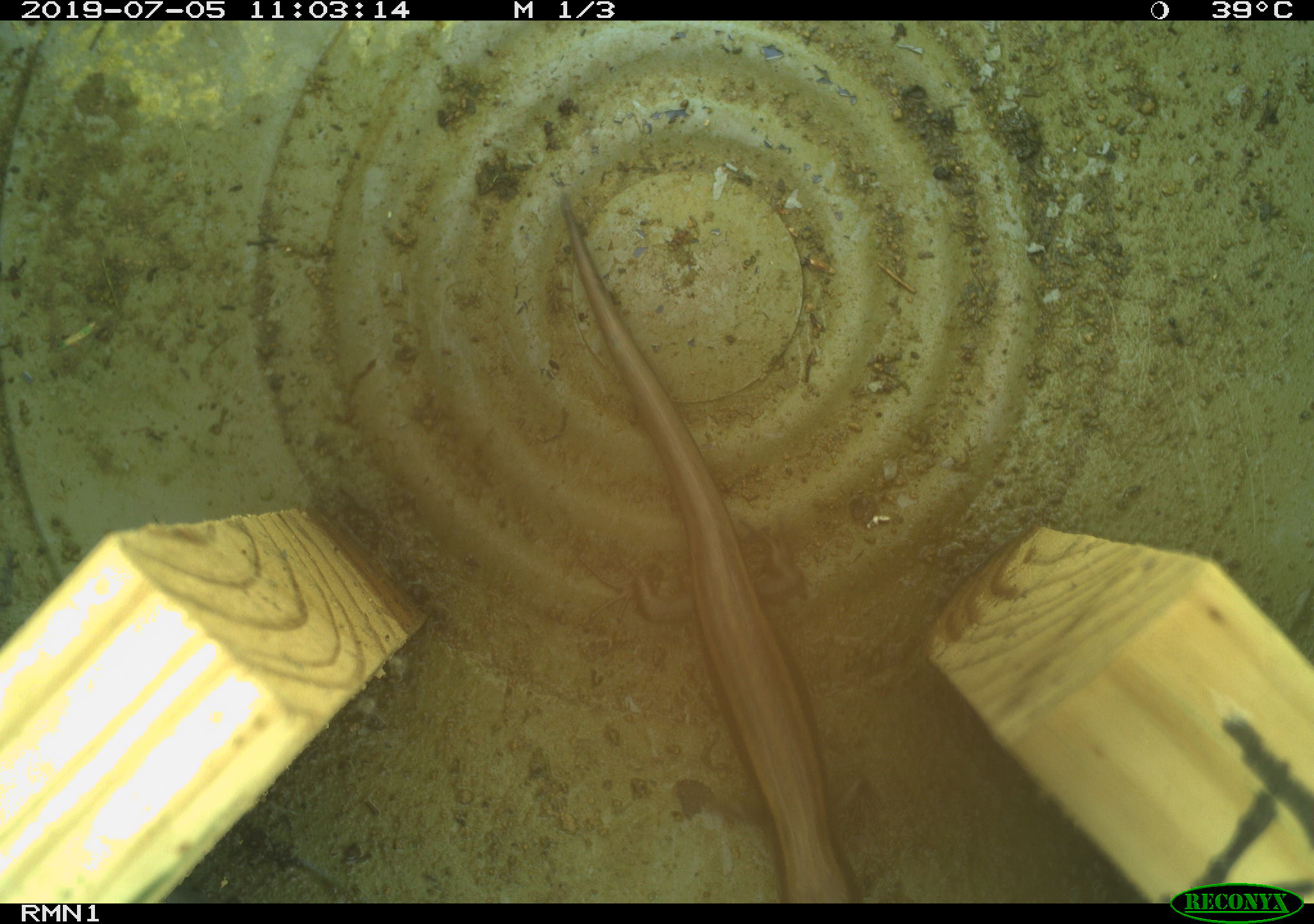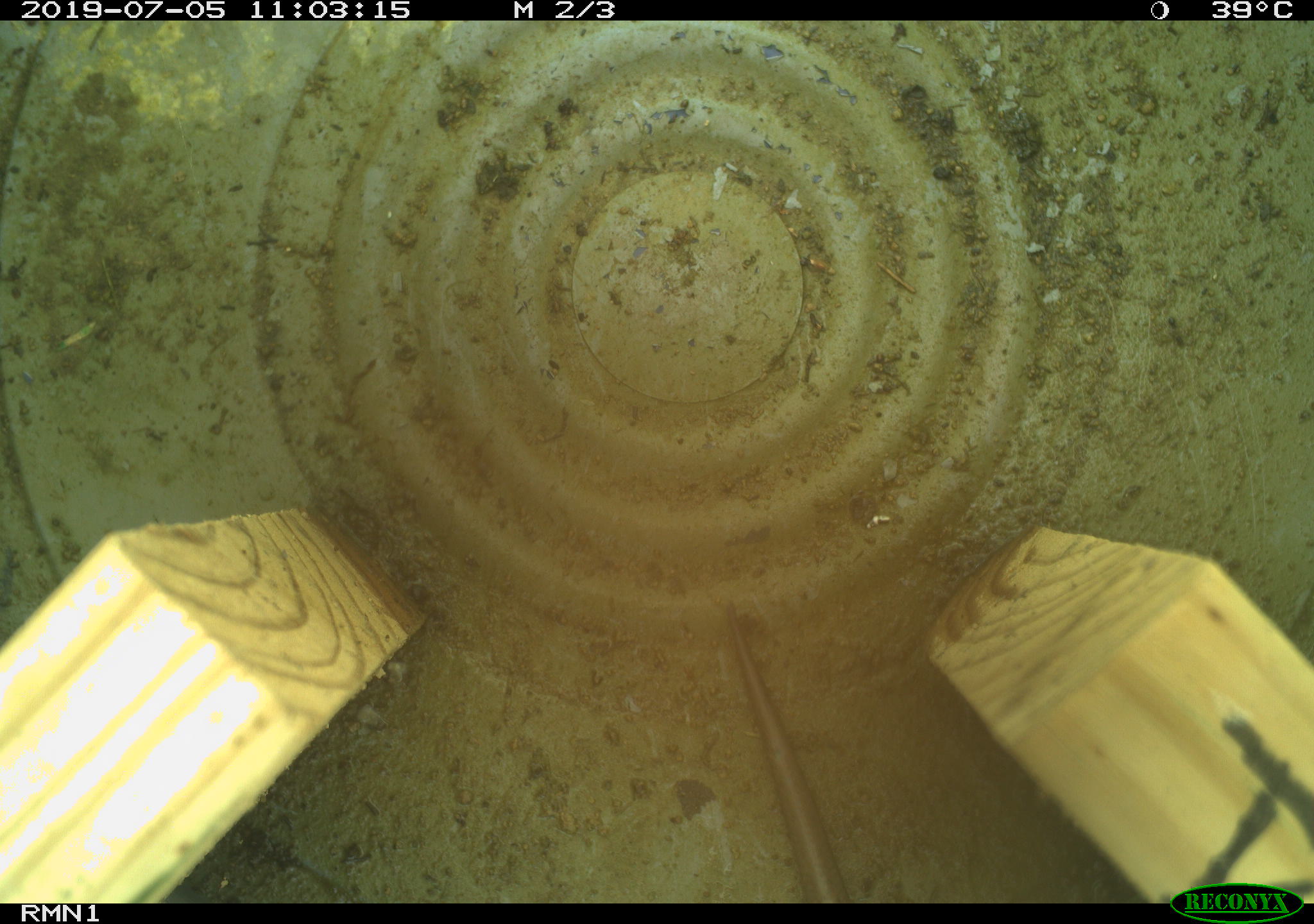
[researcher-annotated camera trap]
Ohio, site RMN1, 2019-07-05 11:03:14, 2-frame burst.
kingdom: Animalia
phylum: Chordata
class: Reptilia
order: Squamata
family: Scincidae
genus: Plestiodon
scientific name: Plestiodon fasciatus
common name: common five-lined skink